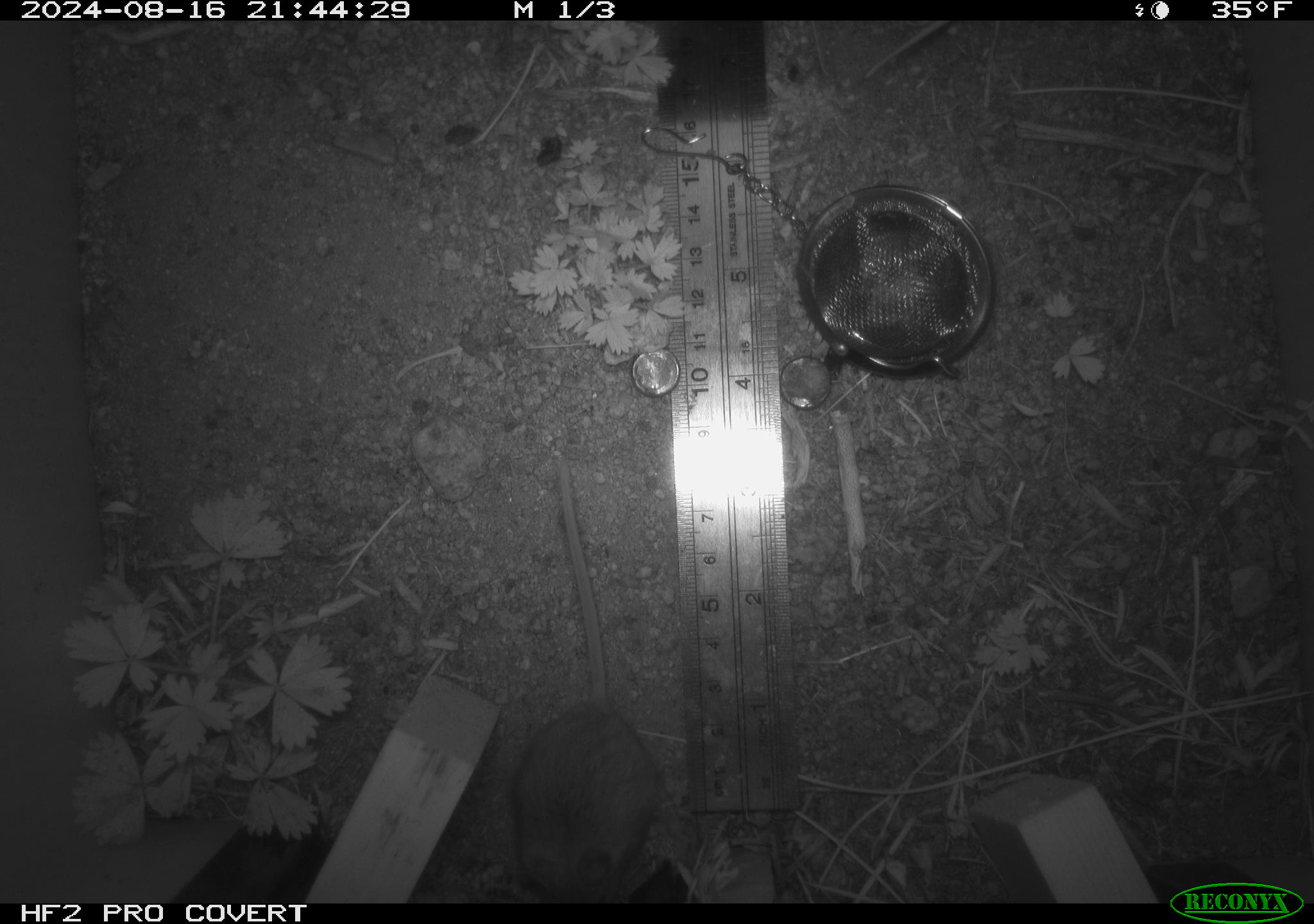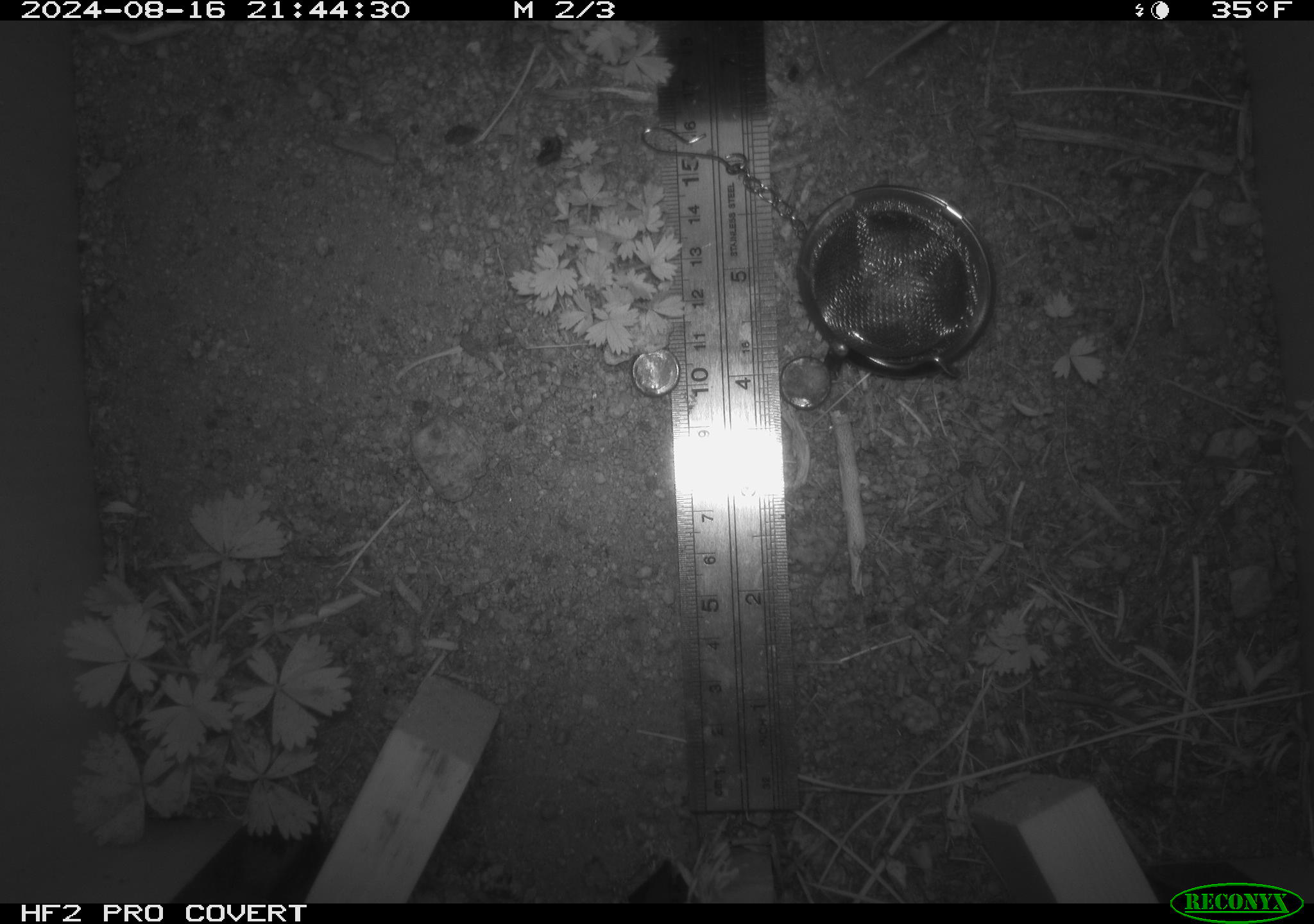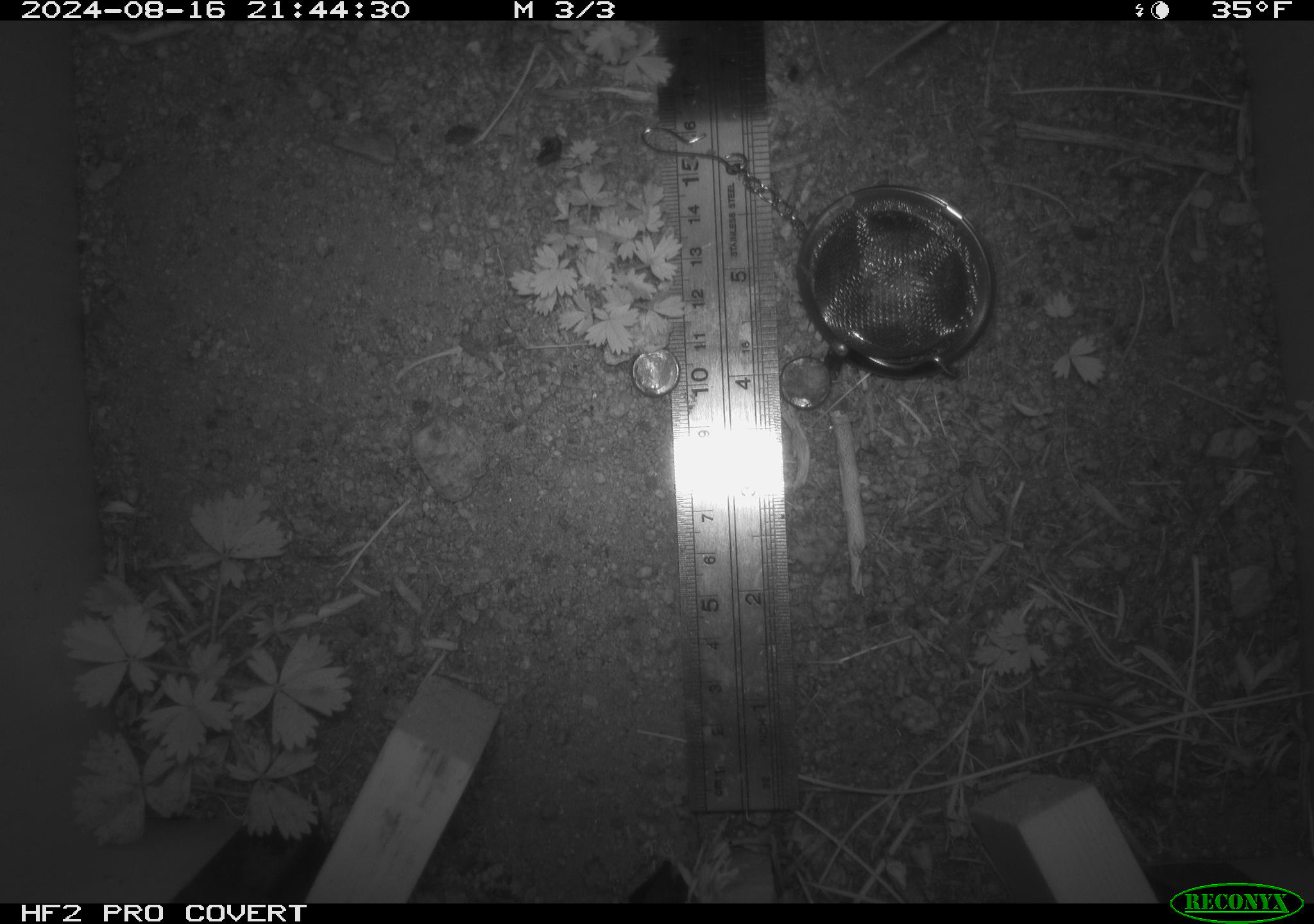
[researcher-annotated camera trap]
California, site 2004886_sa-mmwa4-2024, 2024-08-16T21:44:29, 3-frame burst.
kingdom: Animalia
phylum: Chordata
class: Mammalia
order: Rodentia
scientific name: Rodentia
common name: mouse species